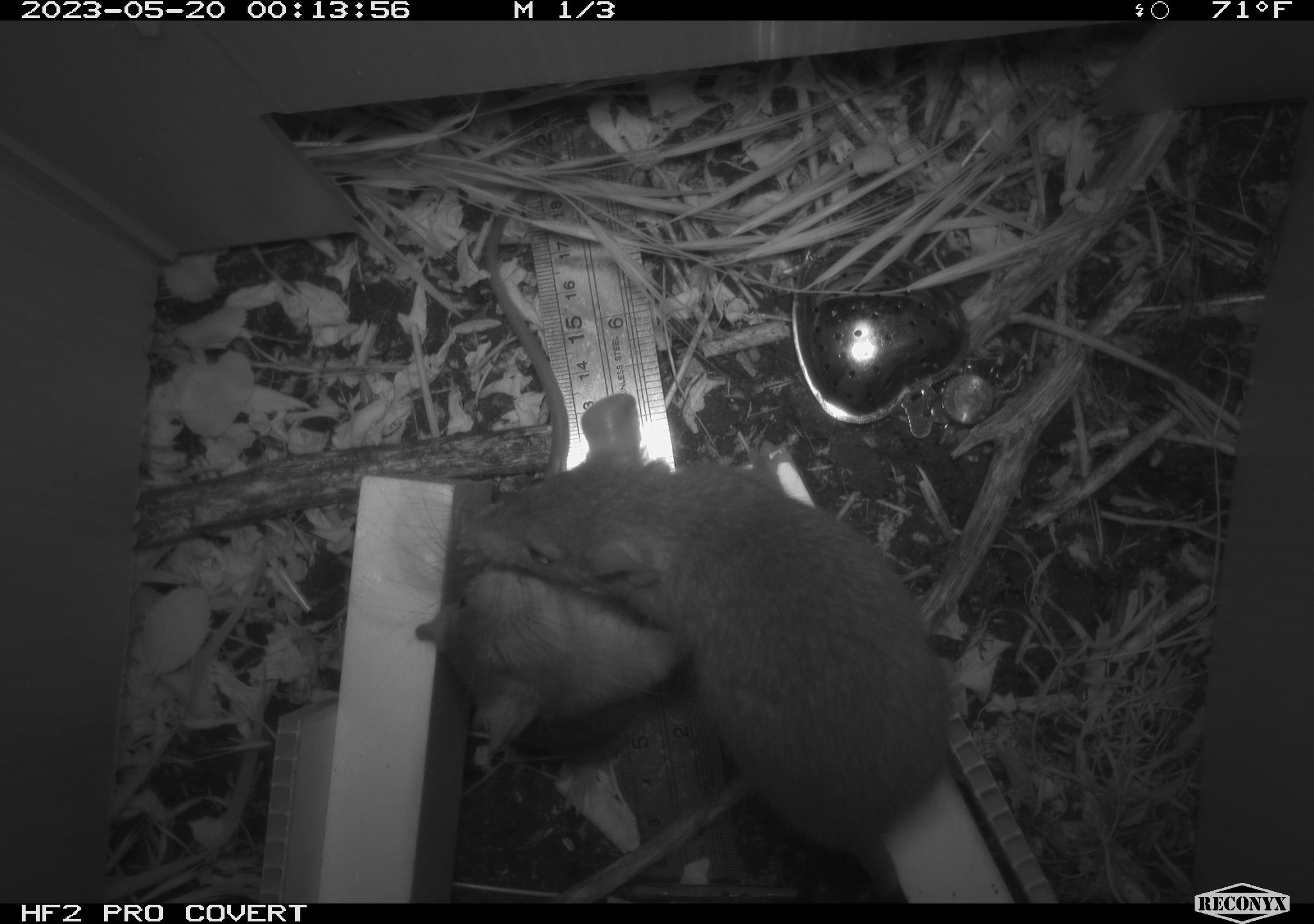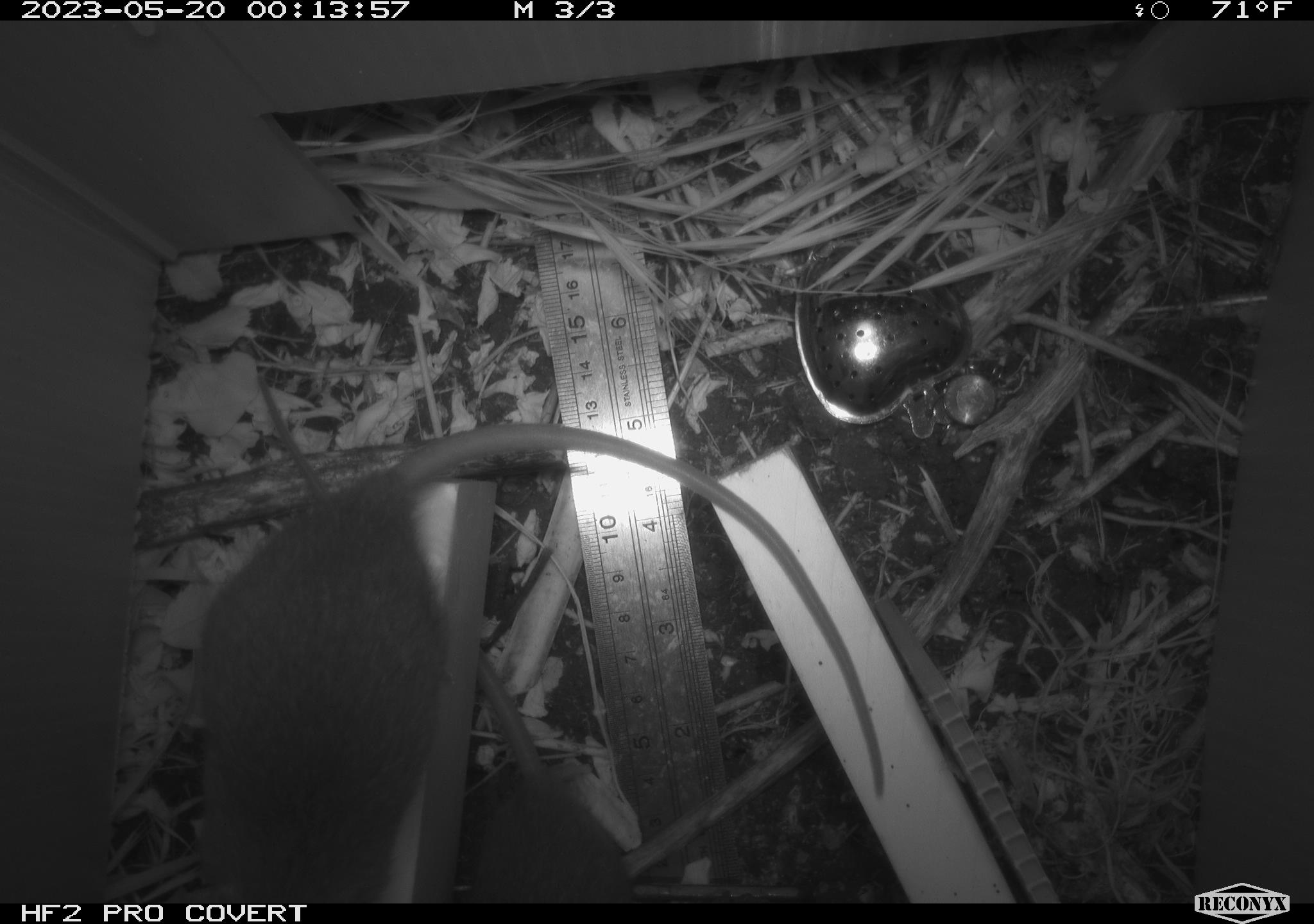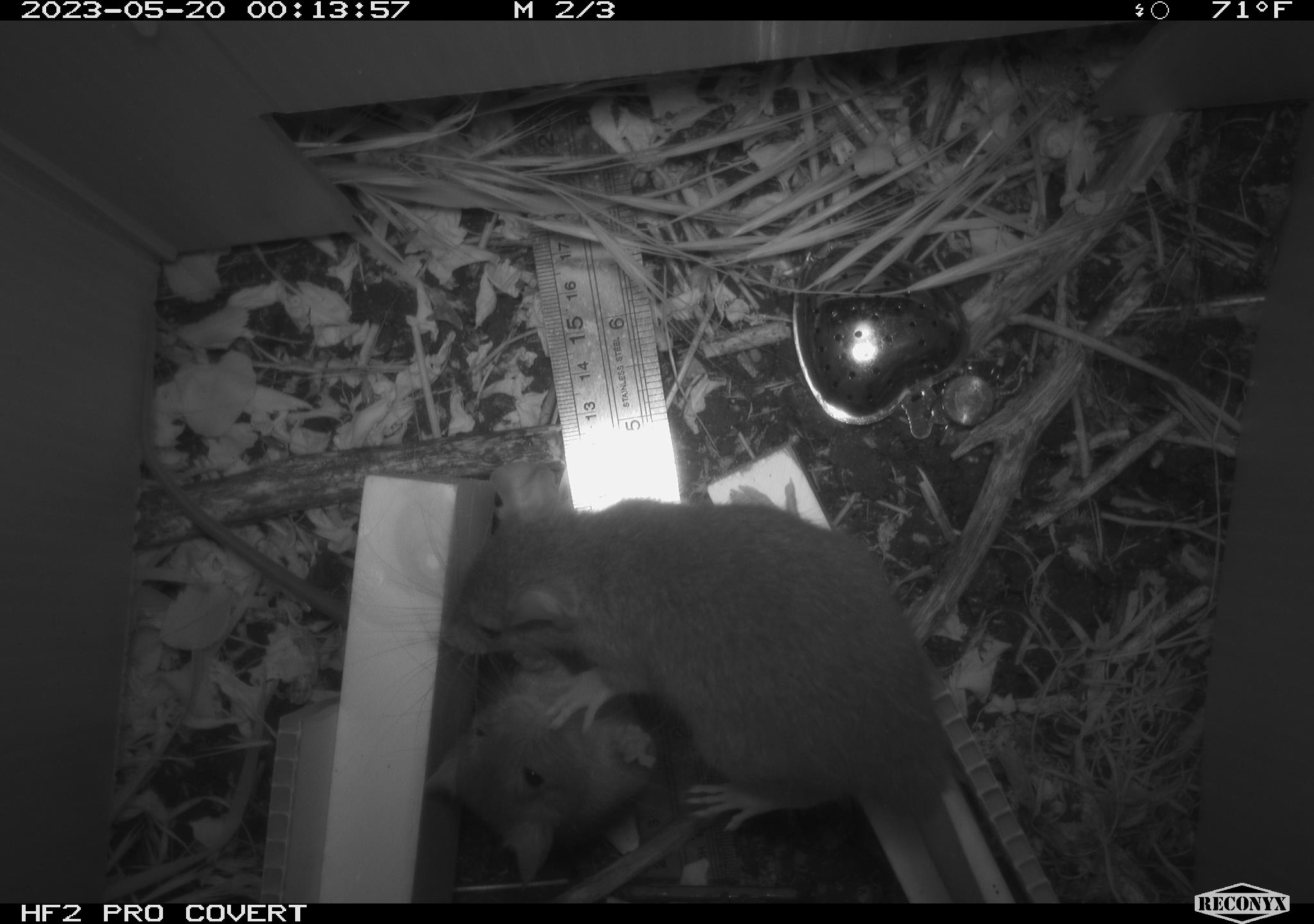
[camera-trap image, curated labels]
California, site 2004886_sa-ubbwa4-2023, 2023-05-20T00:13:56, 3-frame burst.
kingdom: Animalia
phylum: Chordata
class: Mammalia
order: Rodentia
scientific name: Rodentia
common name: mouse species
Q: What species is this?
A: Mouse species (Rodentia).